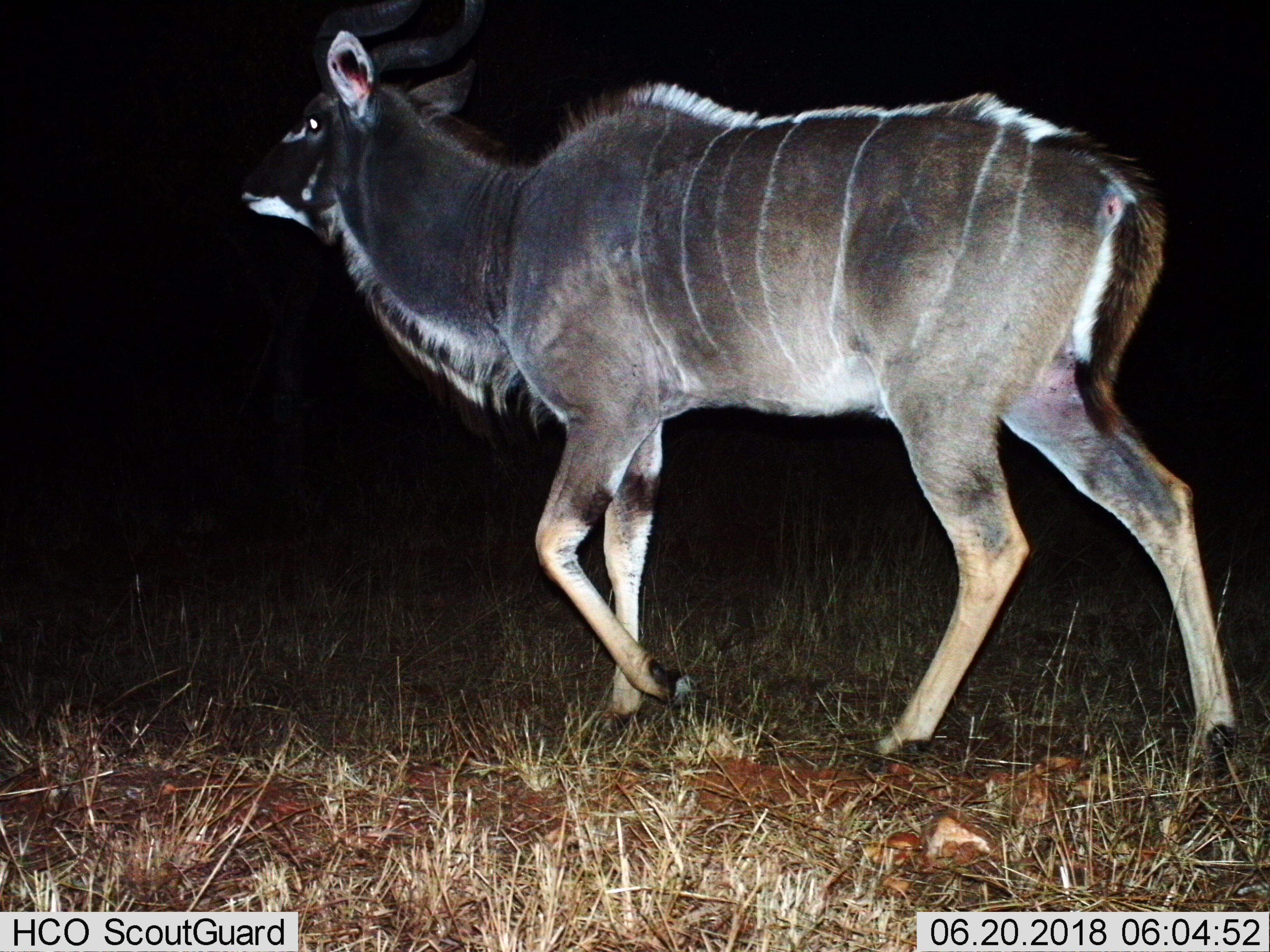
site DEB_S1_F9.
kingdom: Animalia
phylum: Chordata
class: Mammalia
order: Artiodactyla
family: Bovidae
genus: Tragelaphus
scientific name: Tragelaphus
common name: kudu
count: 1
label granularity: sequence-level